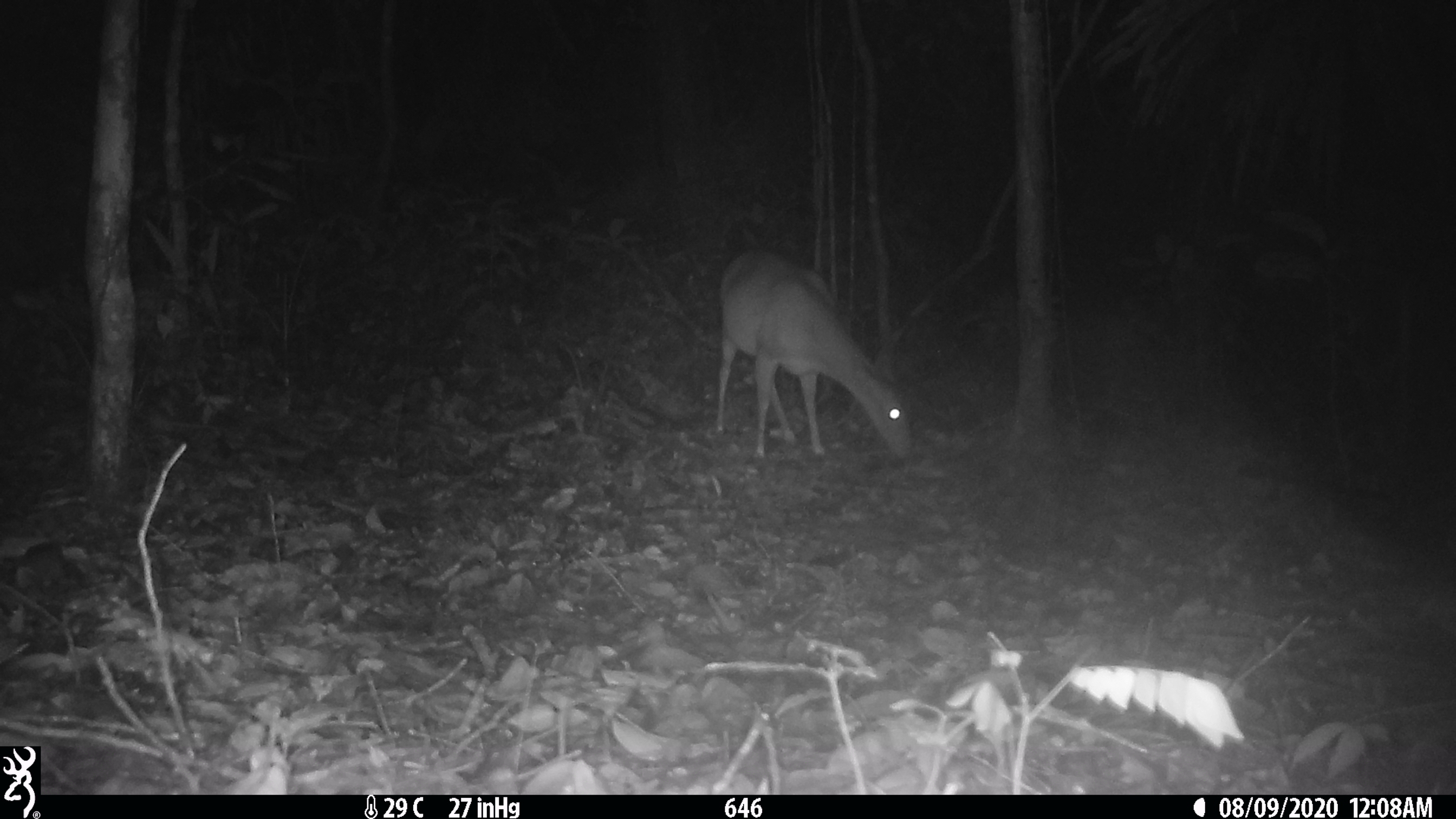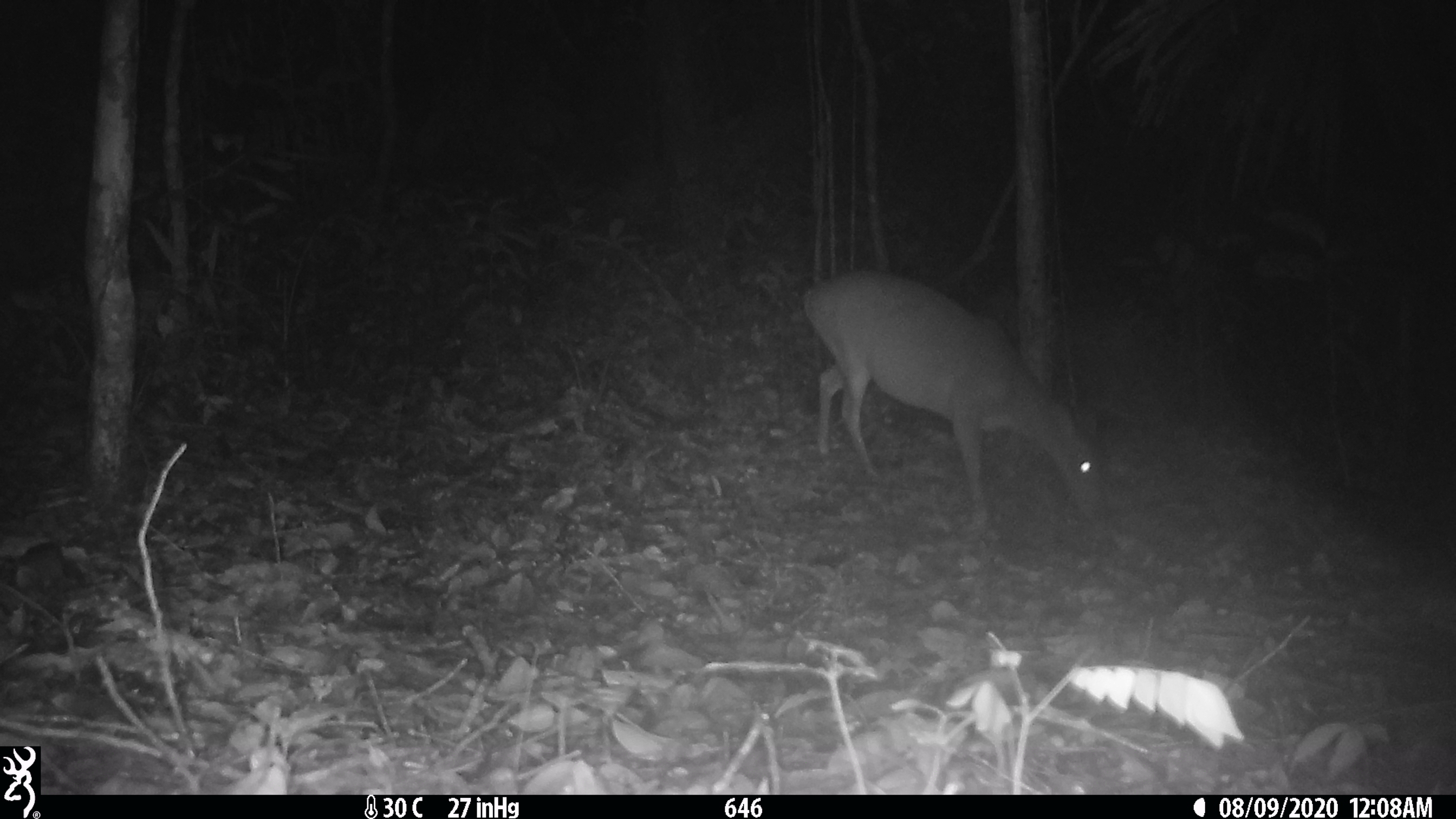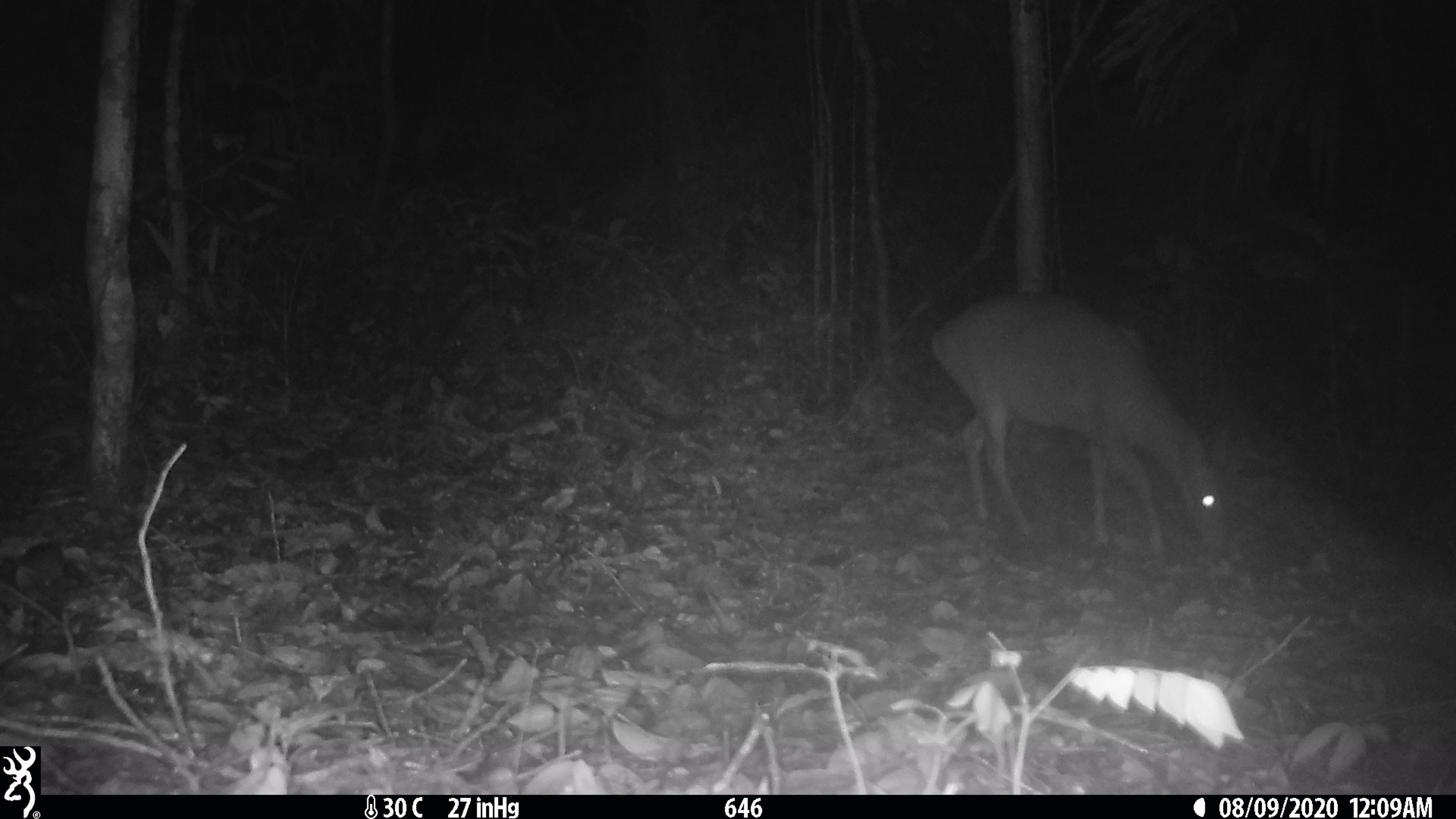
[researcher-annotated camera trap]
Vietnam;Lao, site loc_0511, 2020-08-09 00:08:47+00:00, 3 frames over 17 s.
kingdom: Animalia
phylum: Chordata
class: Mammalia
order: Artiodactyla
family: Cervidae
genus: Muntiacus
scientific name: Muntiacus vuquangensis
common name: large-antlered muntjac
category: large antlered muntjac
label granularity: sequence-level